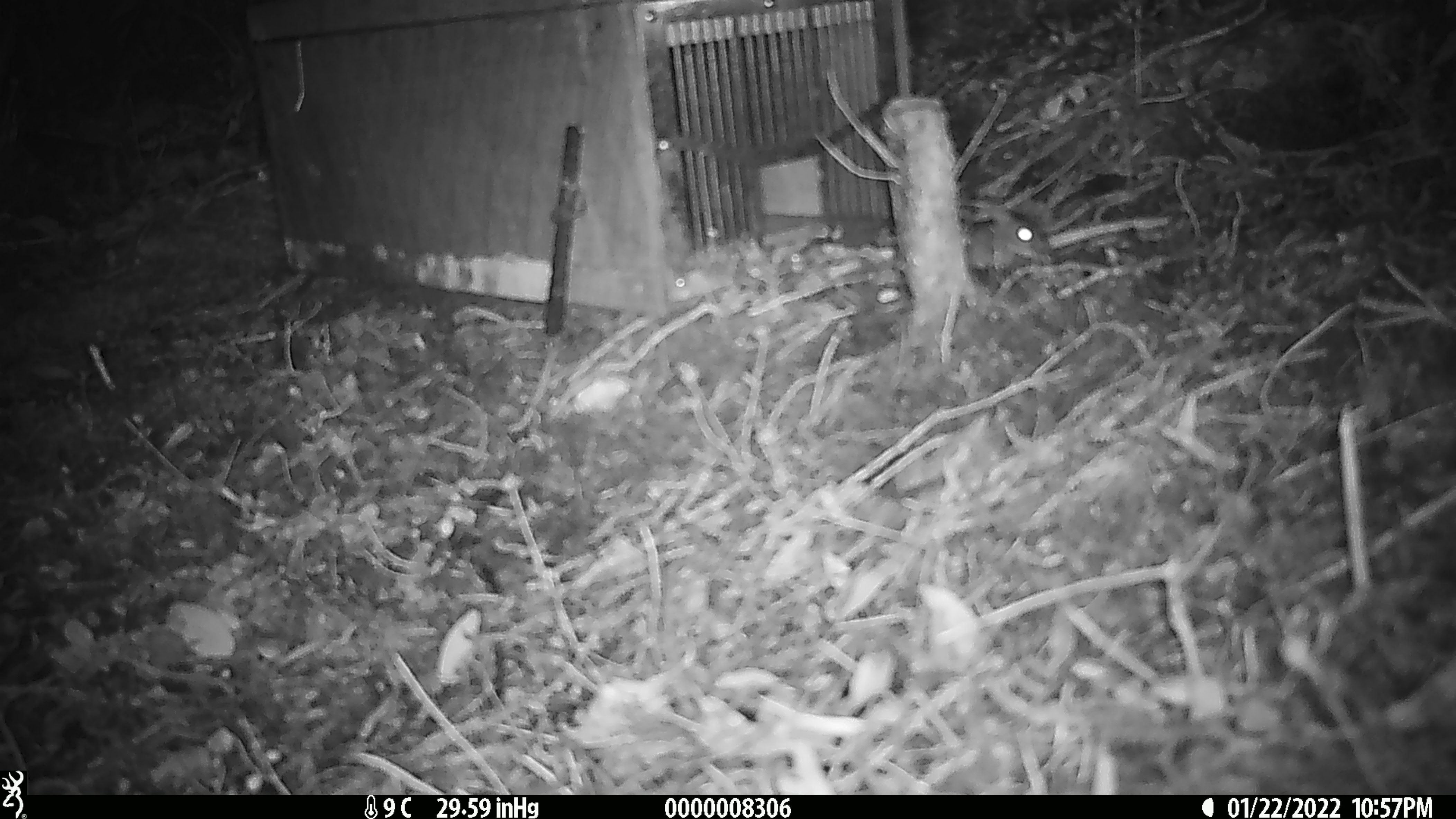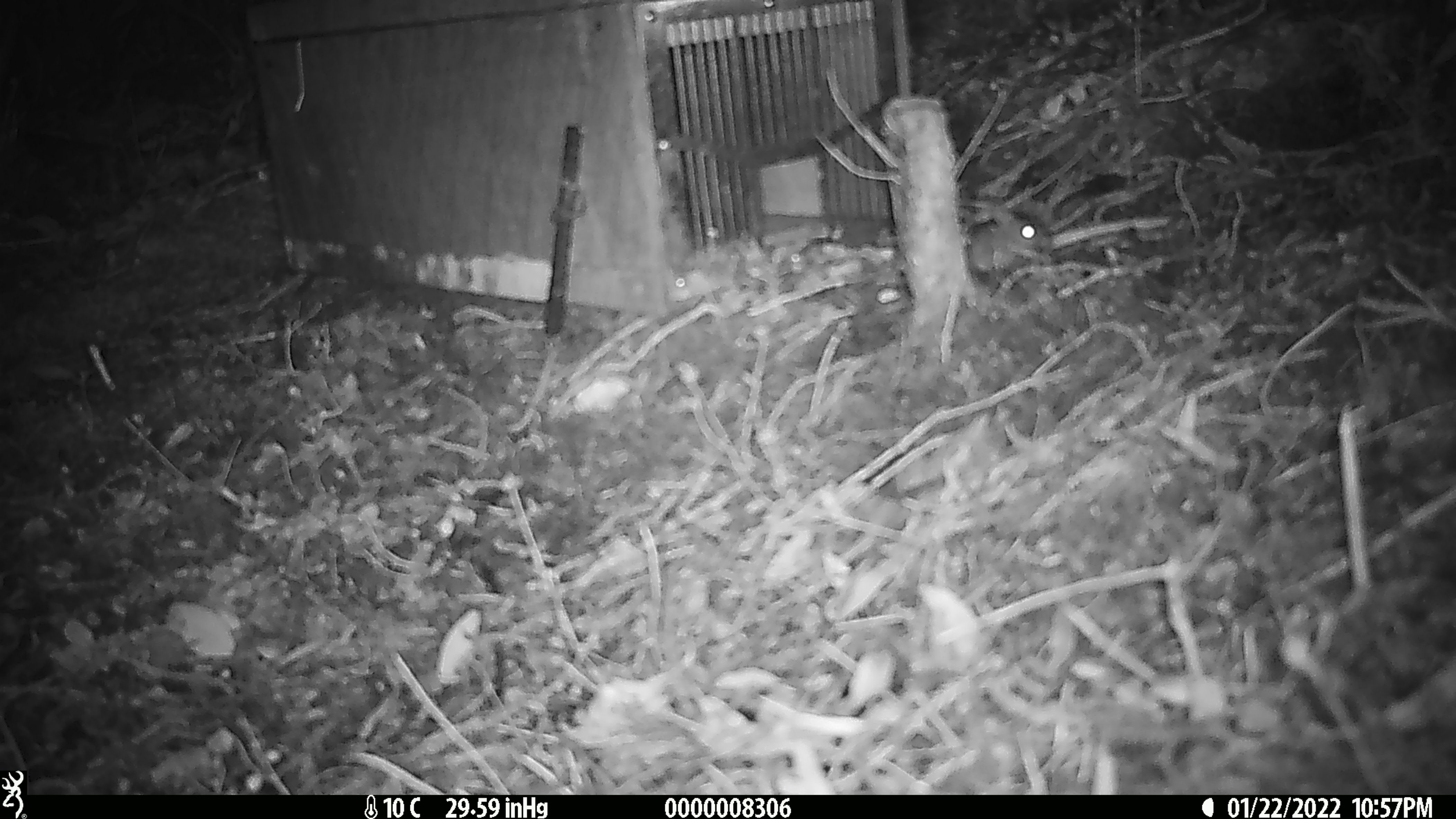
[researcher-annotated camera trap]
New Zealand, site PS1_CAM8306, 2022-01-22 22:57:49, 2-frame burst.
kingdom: Animalia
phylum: Chordata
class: Mammalia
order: Rodentia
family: Muridae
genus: Mus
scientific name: Mus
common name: mouse